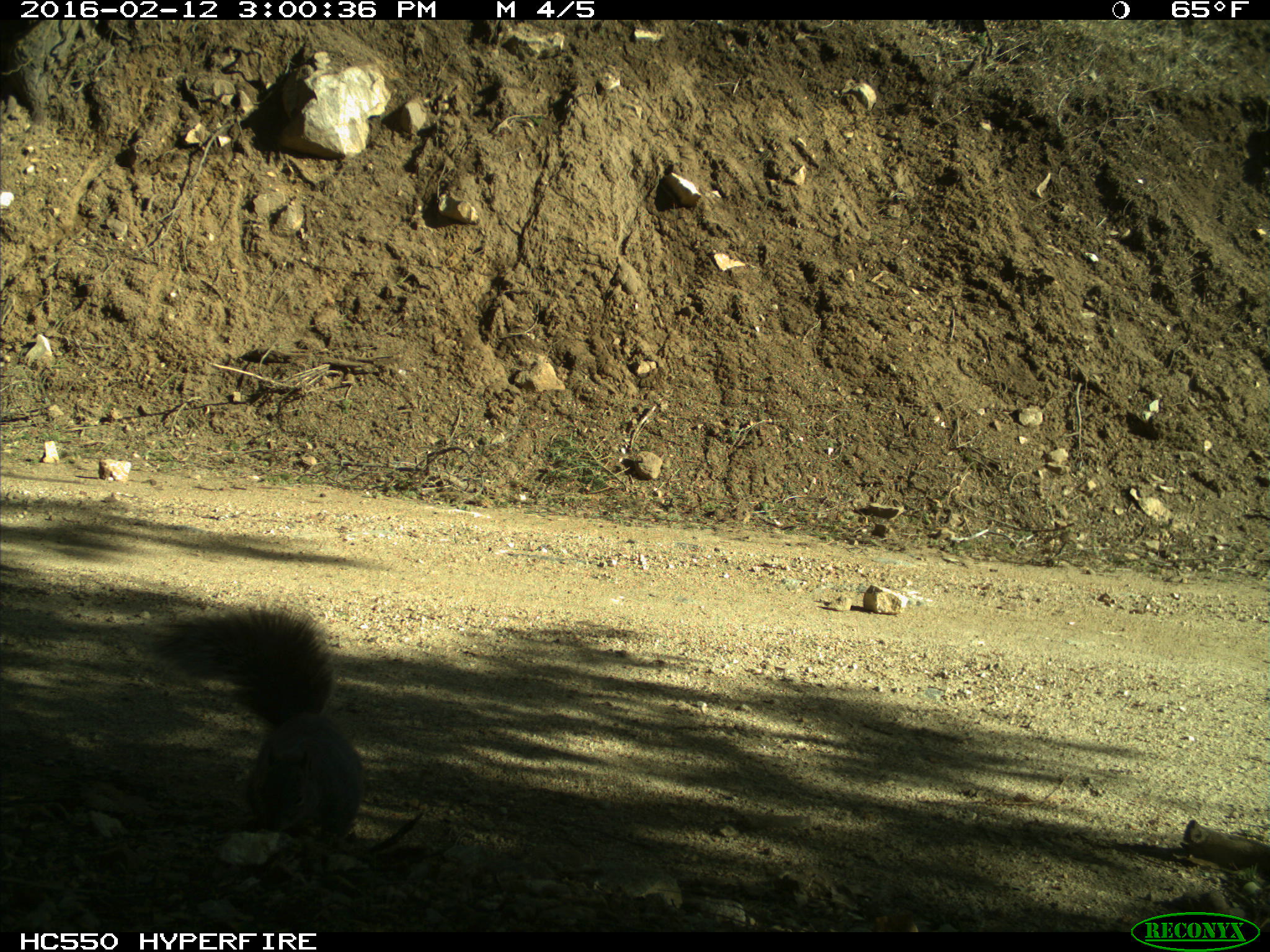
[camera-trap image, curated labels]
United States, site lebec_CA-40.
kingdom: Animalia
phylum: Chordata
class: Mammalia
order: Rodentia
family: Sciuridae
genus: Sciurus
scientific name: Sciurus carolinensis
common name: eastern gray squirrel